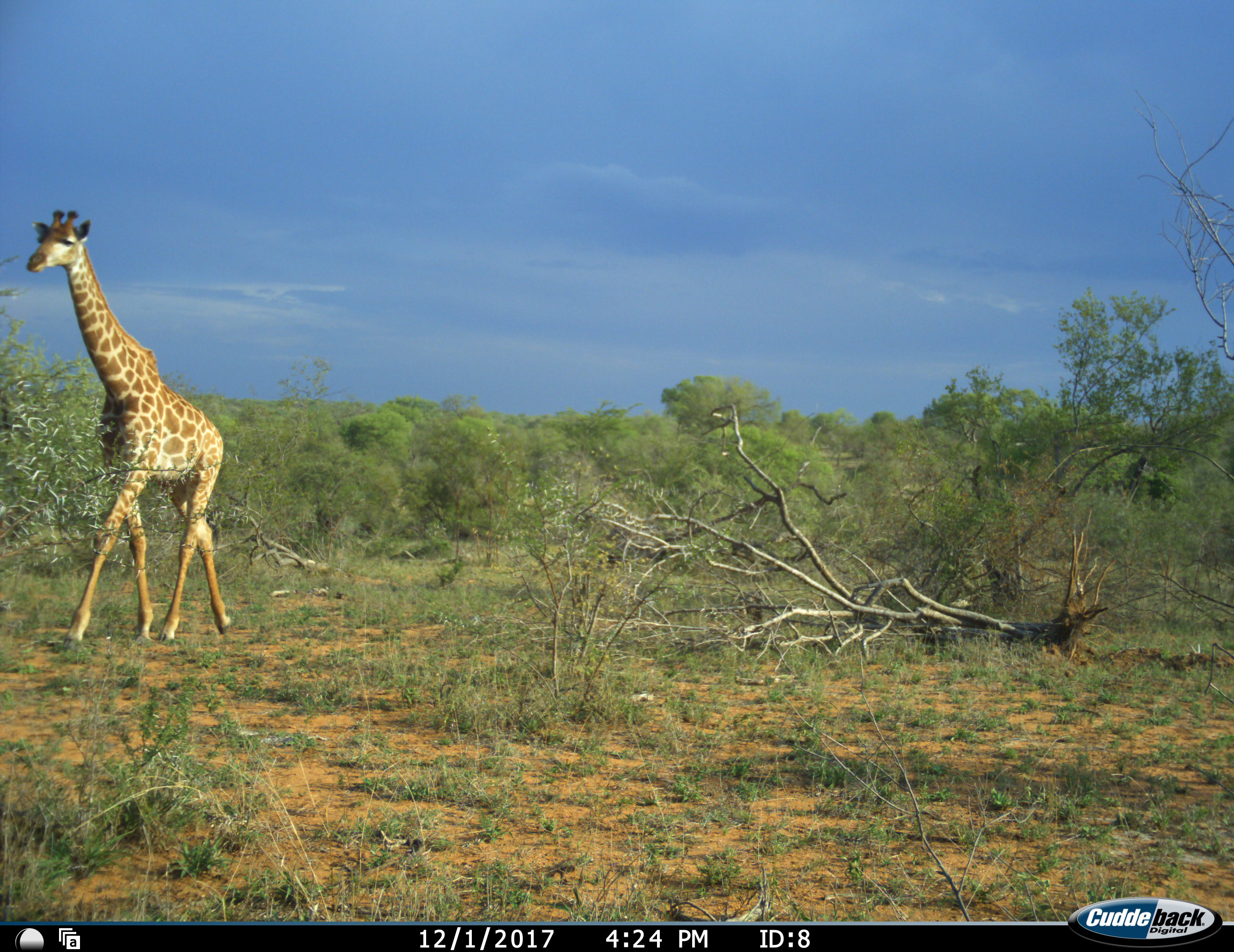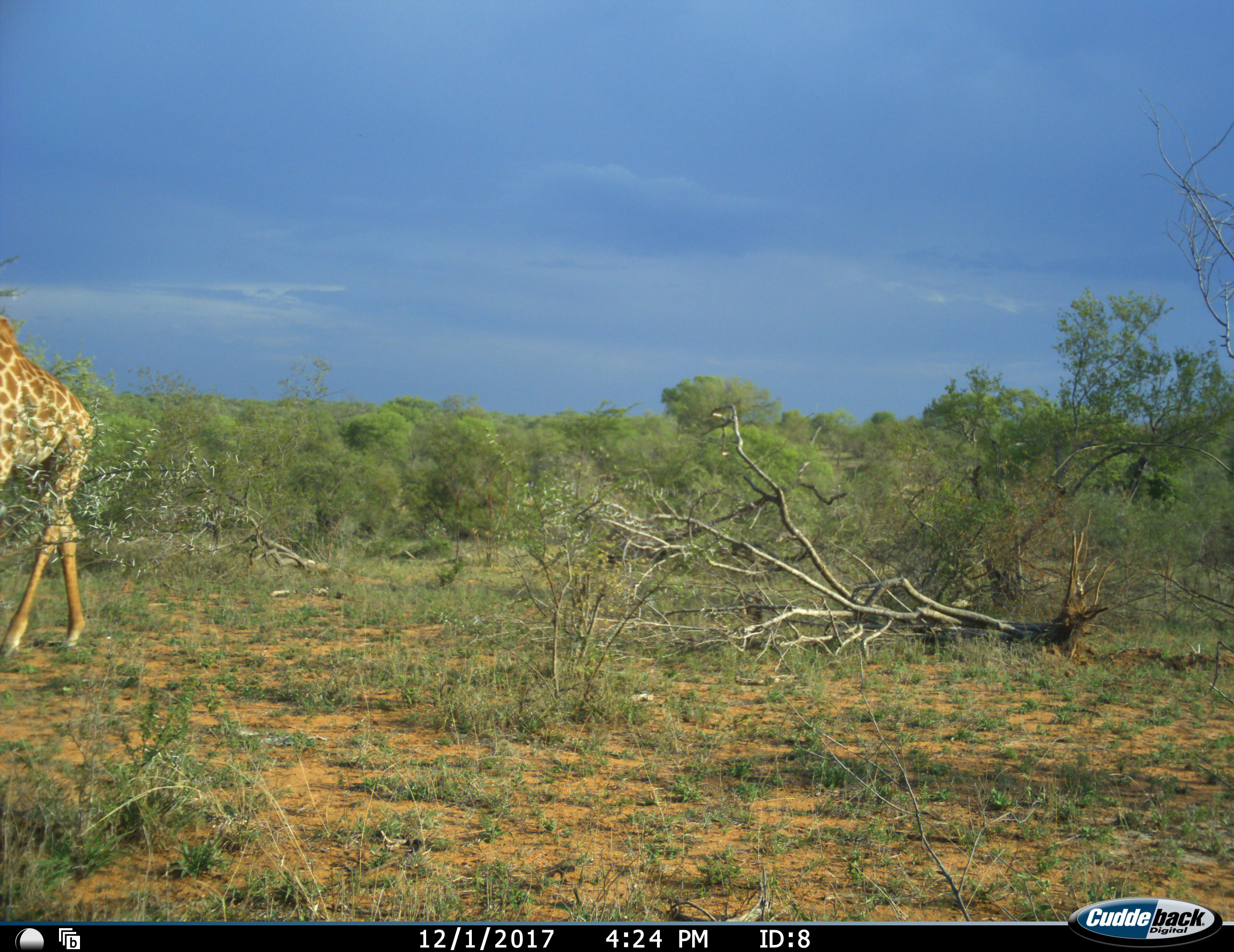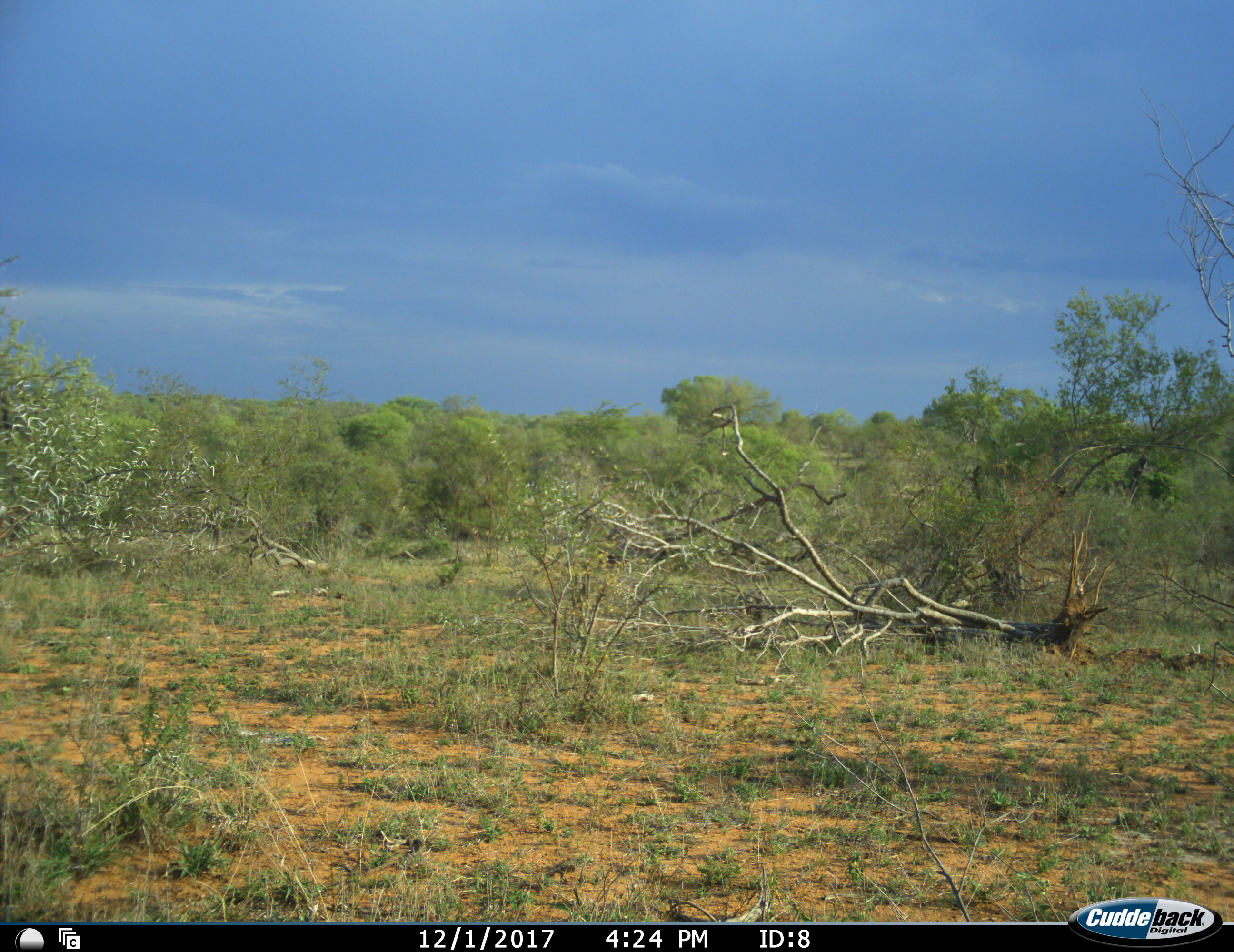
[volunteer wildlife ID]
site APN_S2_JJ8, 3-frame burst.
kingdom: Animalia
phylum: Chordata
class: Mammalia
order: Artiodactyla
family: Giraffidae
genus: Giraffa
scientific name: Giraffa camelopardalis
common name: giraffe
Giraffe (Giraffa camelopardalis), count 1. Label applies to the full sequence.